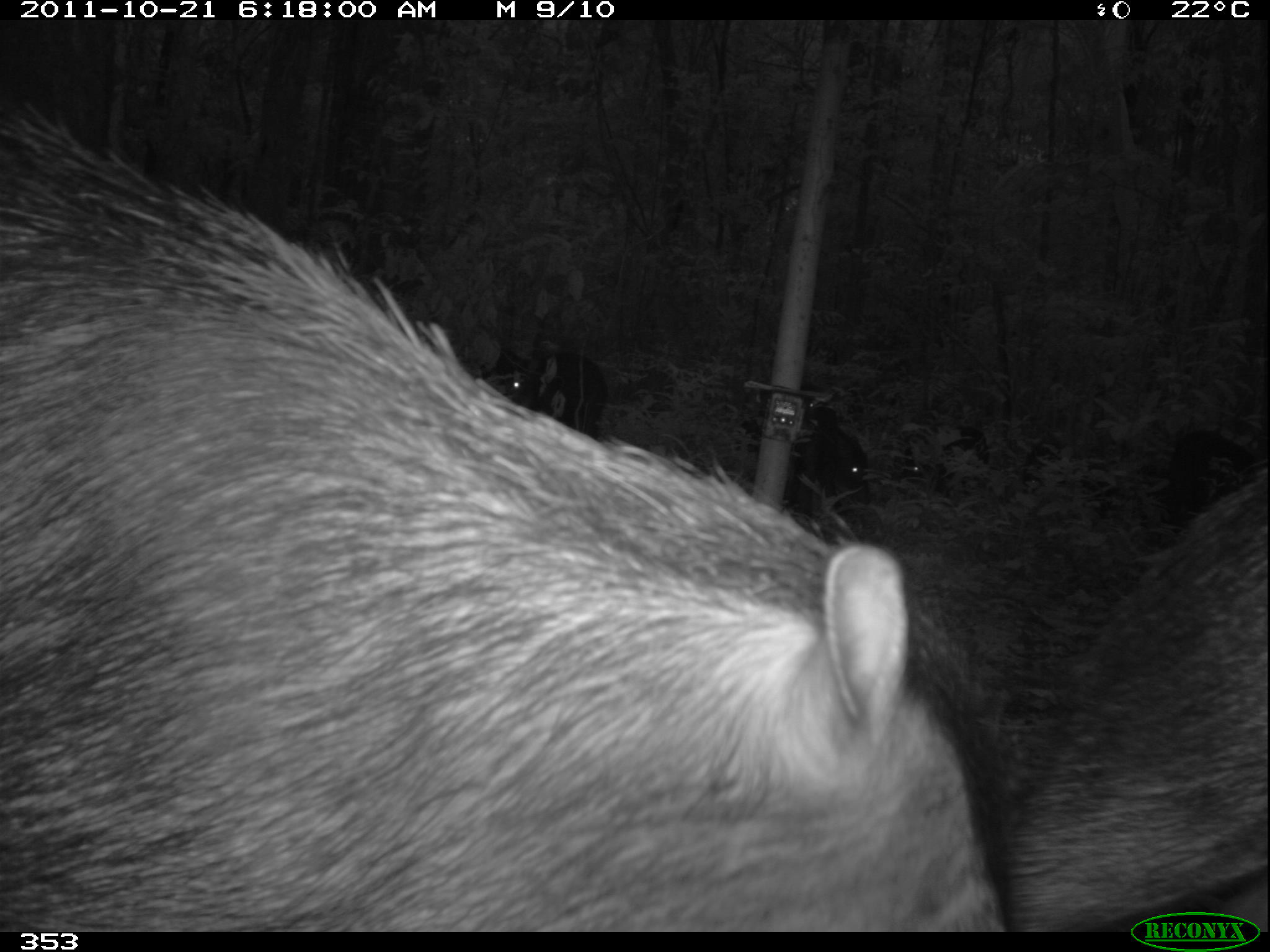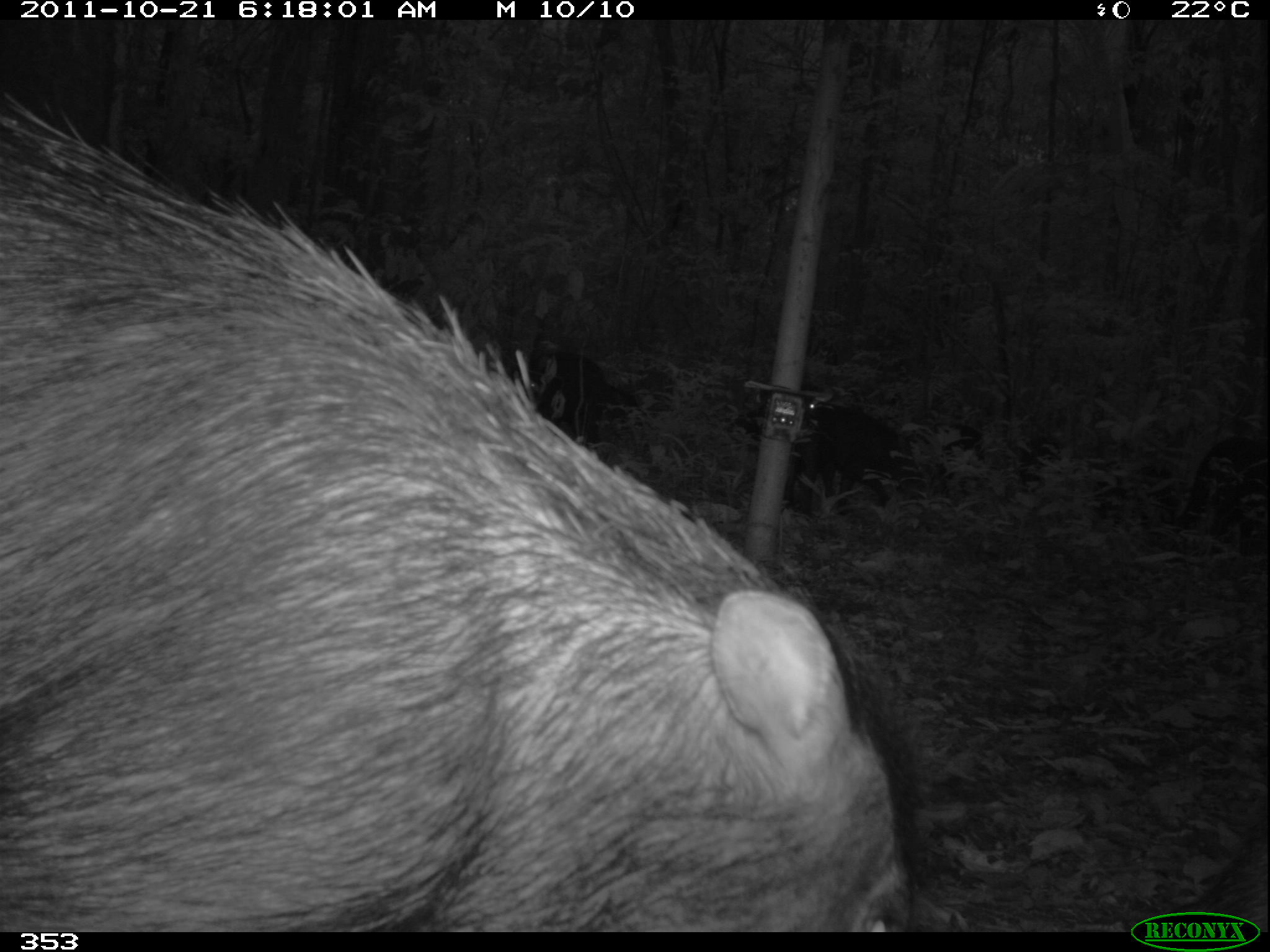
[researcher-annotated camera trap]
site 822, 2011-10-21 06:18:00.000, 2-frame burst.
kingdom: Animalia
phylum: Chordata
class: Mammalia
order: Artiodactyla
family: Tayassuidae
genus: Tayassu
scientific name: Tayassu pecari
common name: white-lipped peccary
Tayassu pecari (white-lipped peccary).